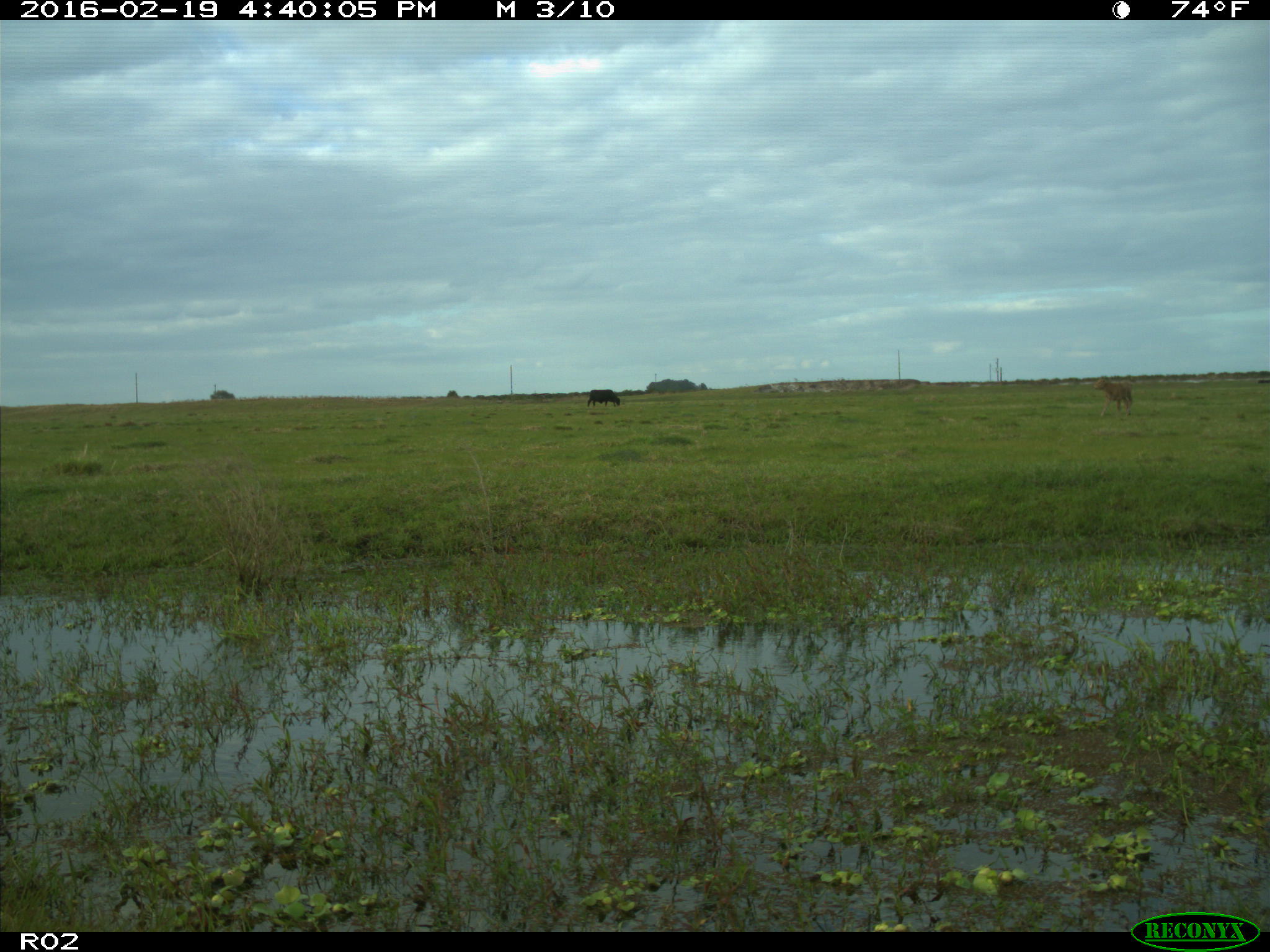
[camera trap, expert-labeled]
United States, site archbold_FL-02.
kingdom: Animalia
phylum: Chordata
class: Mammalia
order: Artiodactyla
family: Bovidae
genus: Bos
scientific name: Bos taurus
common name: domestic cow